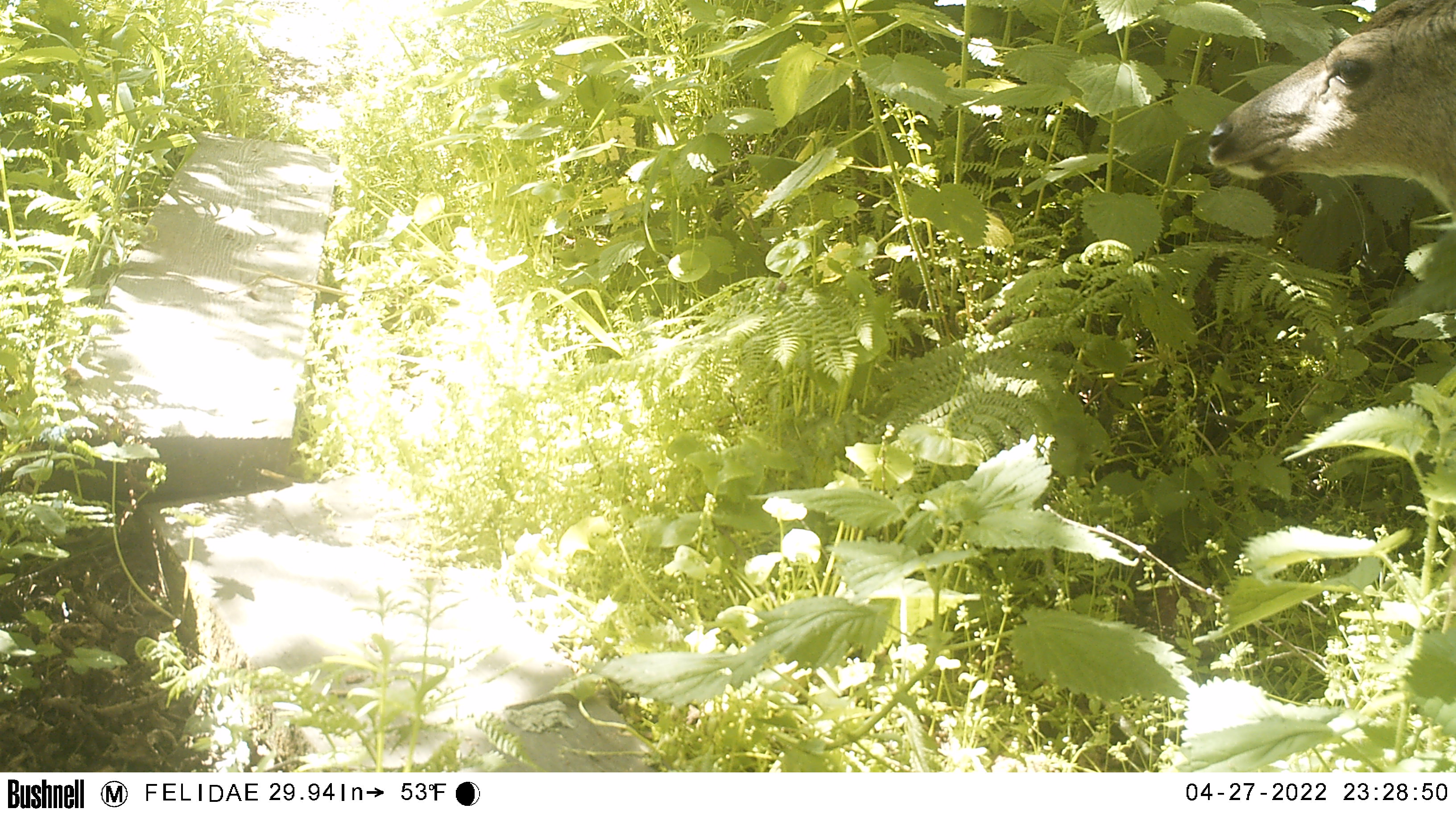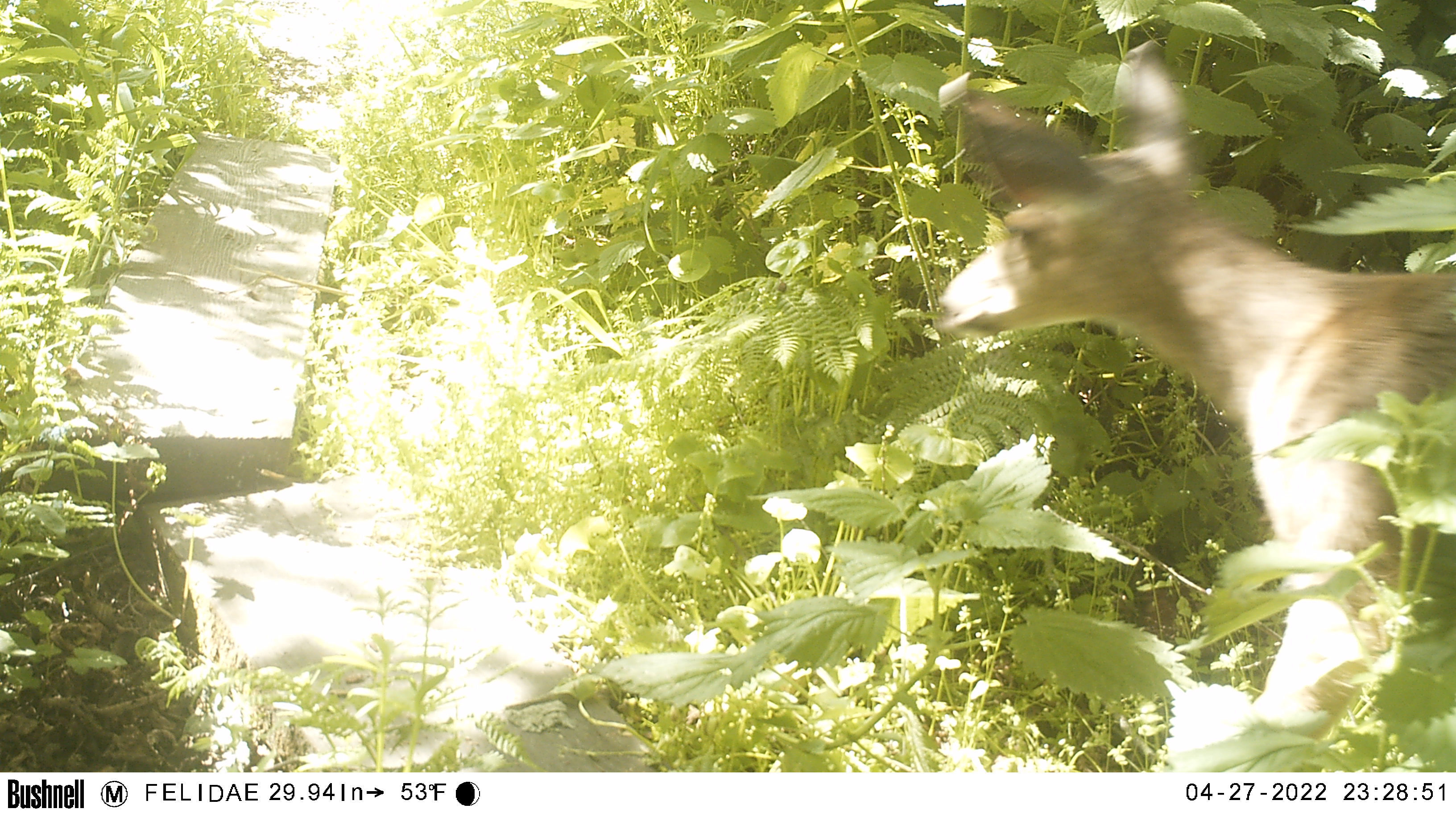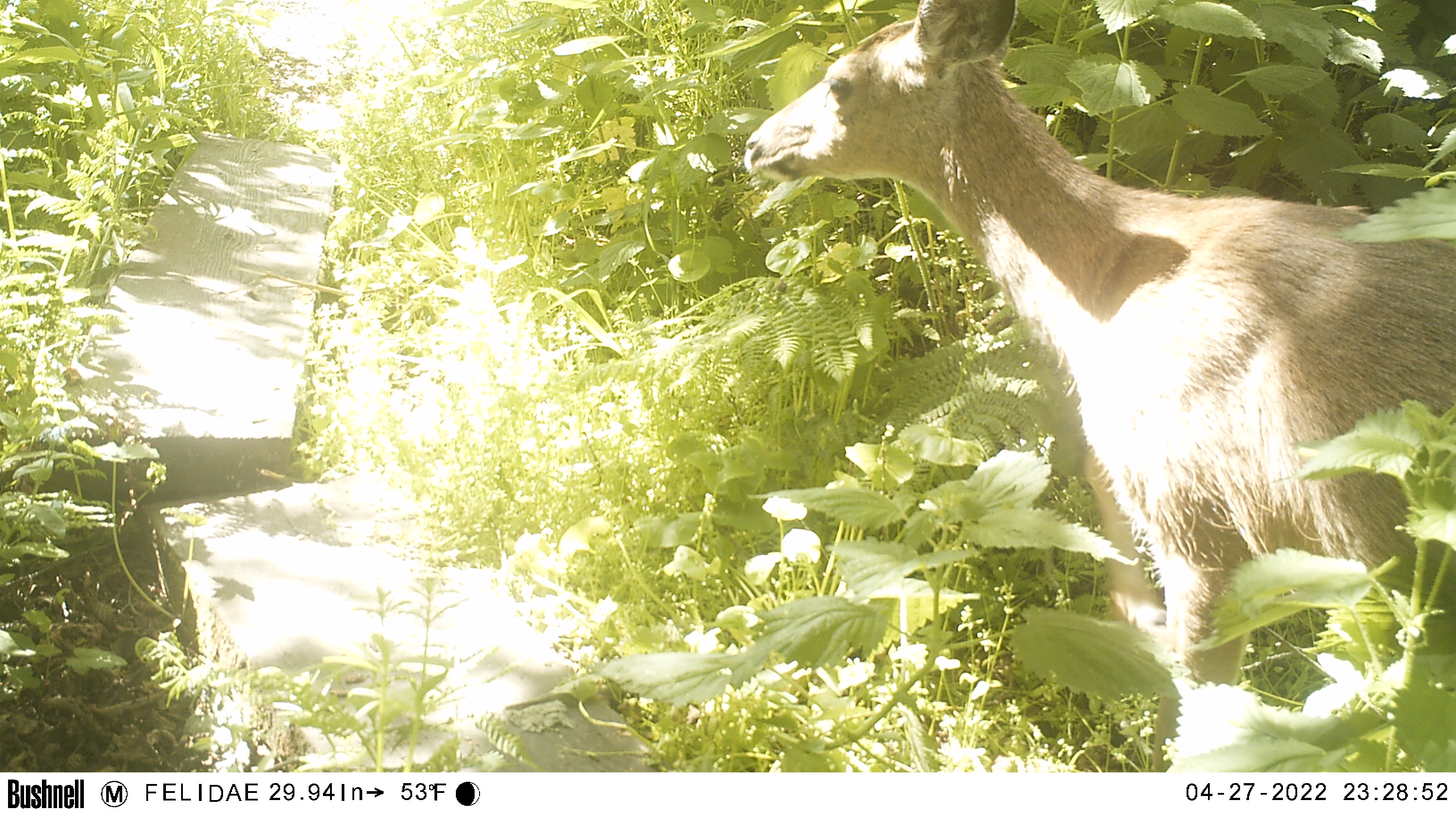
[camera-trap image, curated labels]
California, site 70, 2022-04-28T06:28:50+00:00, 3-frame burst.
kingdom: Animalia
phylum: Chordata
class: Mammalia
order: Artiodactyla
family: Cervidae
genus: Odocoileus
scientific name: Odocoileus hemionus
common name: mule deer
Mule deer (Odocoileus hemionus).